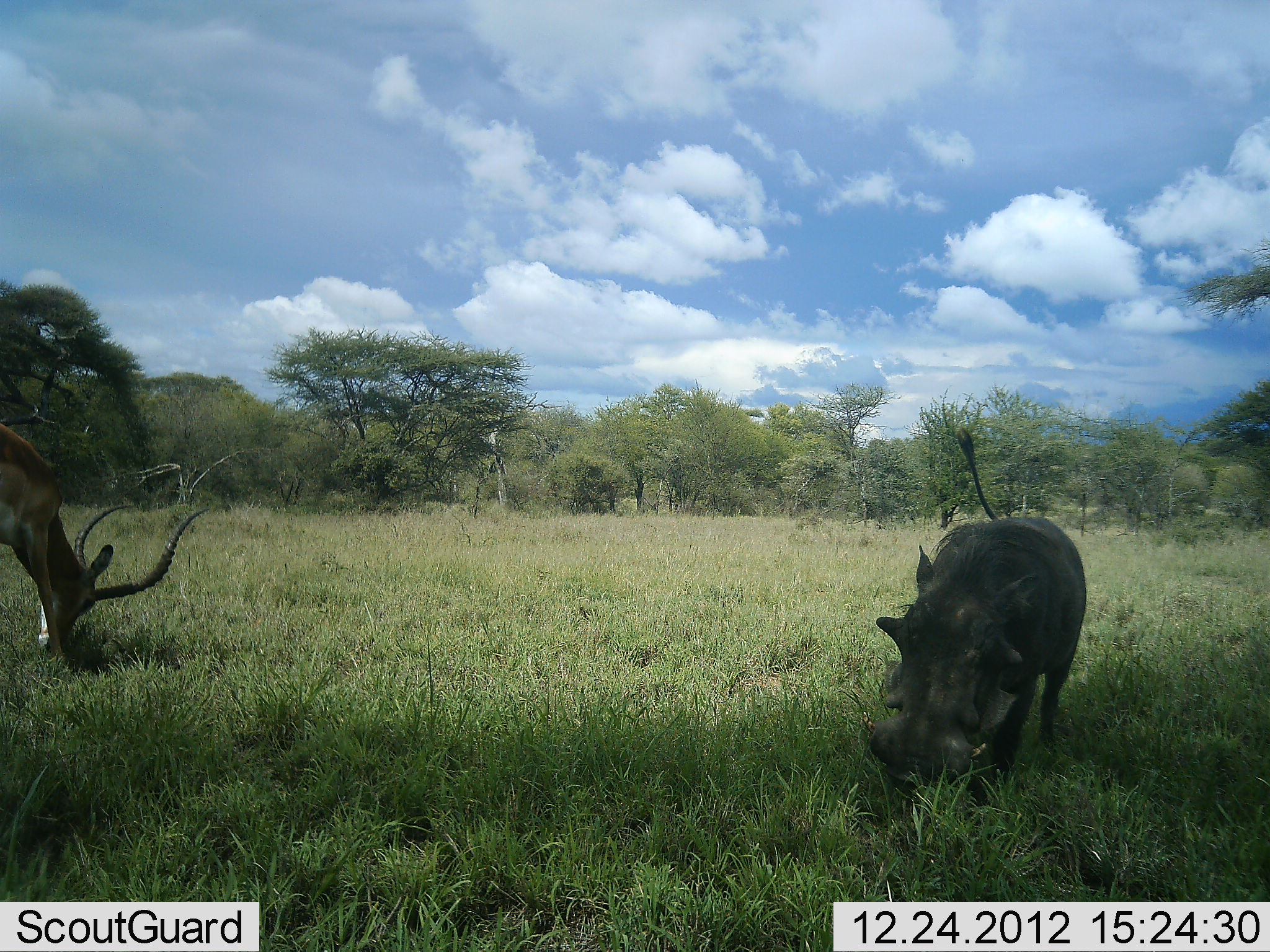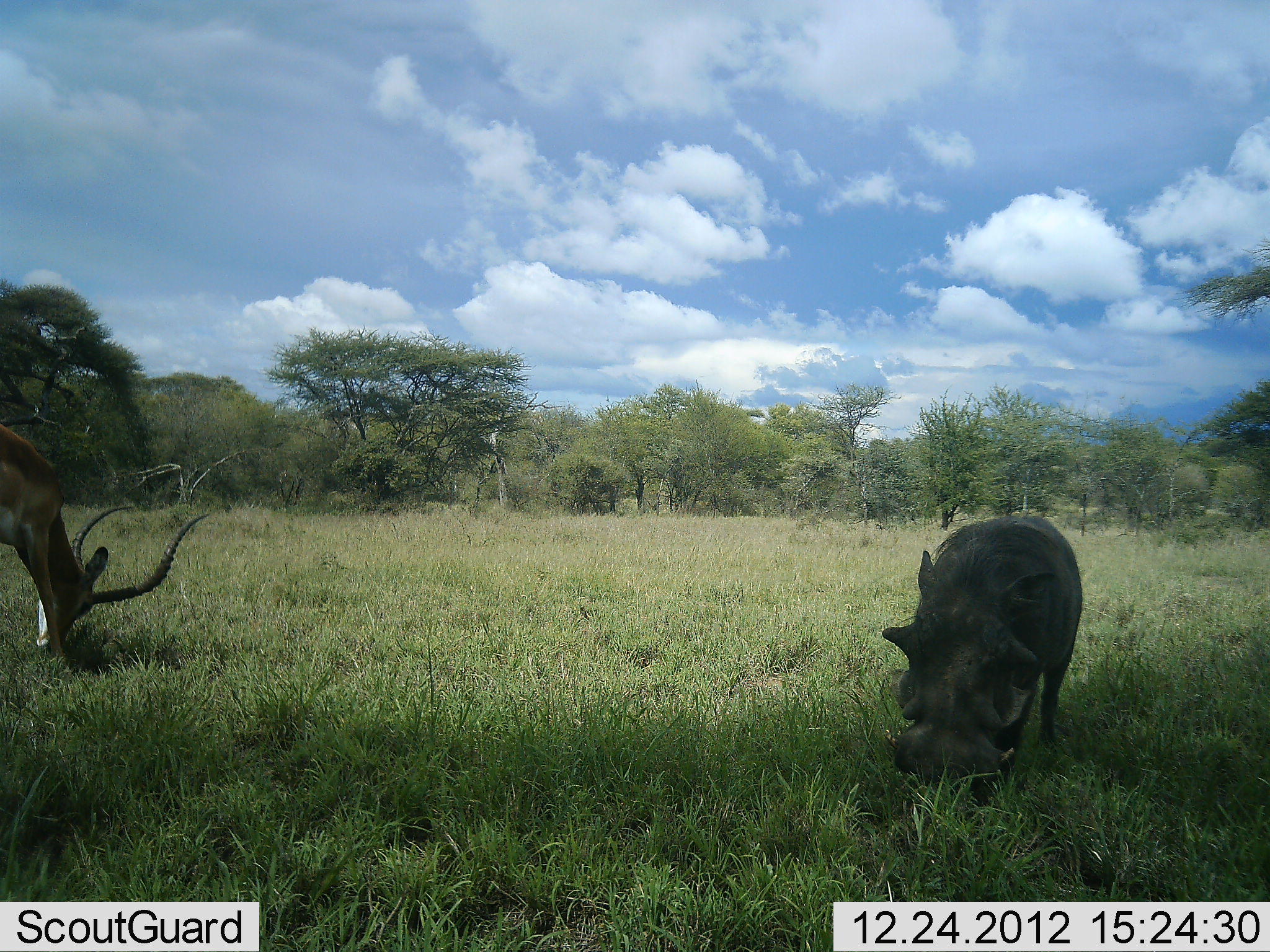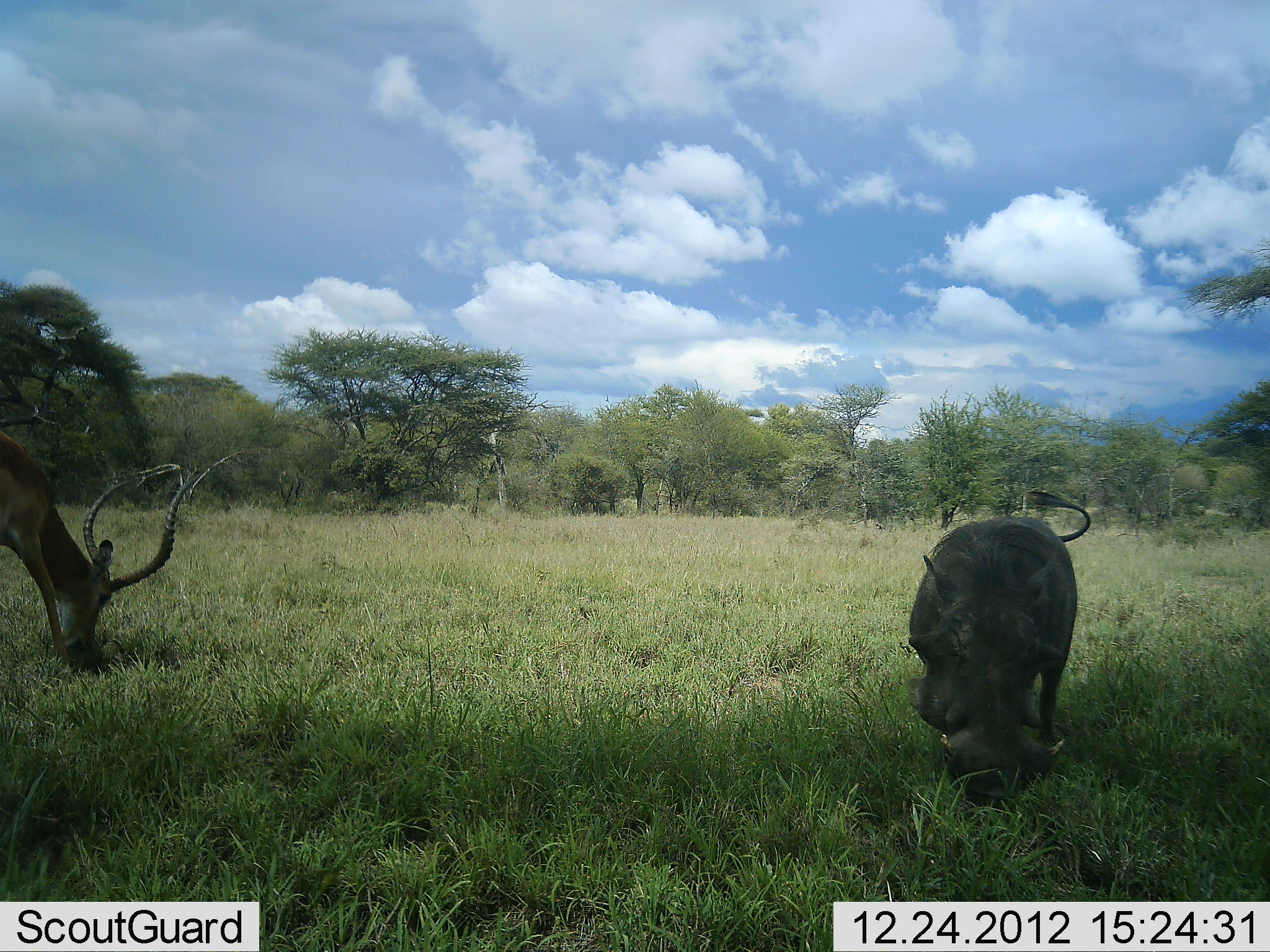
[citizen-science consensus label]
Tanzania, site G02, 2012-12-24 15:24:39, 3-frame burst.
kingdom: Animalia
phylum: Chordata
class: Mammalia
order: Artiodactyla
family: Bovidae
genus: Aepyceros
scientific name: Aepyceros melampus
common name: impala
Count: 1.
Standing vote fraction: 11%.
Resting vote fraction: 0%.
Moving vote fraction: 4%.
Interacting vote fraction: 0%.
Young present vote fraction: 0%.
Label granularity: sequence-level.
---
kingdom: Animalia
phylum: Chordata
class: Mammalia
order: Artiodactyla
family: Suidae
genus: Phacochoerus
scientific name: Phacochoerus africanus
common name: warthog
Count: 1.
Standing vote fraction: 39%.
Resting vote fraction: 0%.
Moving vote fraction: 8%.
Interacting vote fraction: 0%.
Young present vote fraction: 0%.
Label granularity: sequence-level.